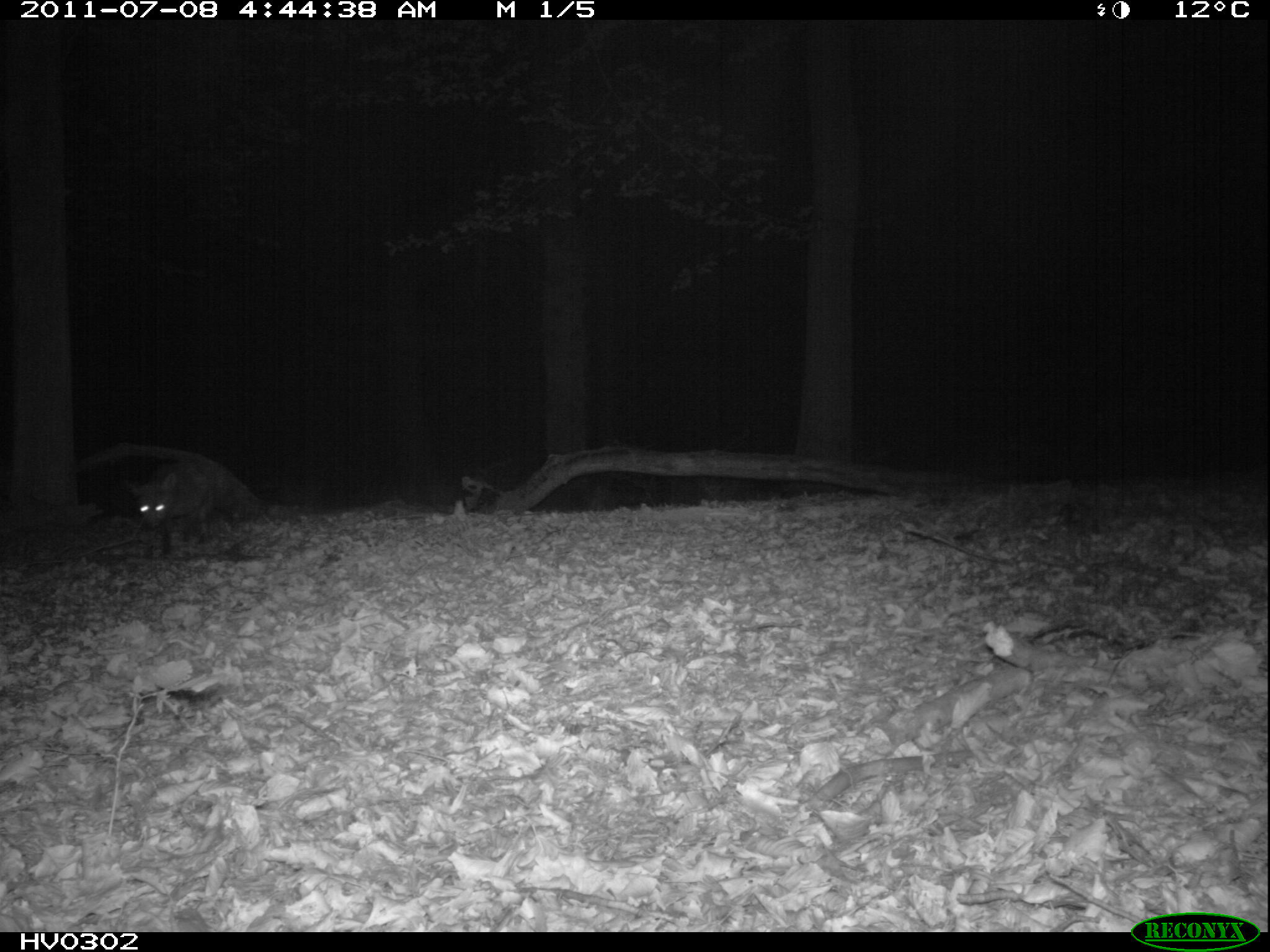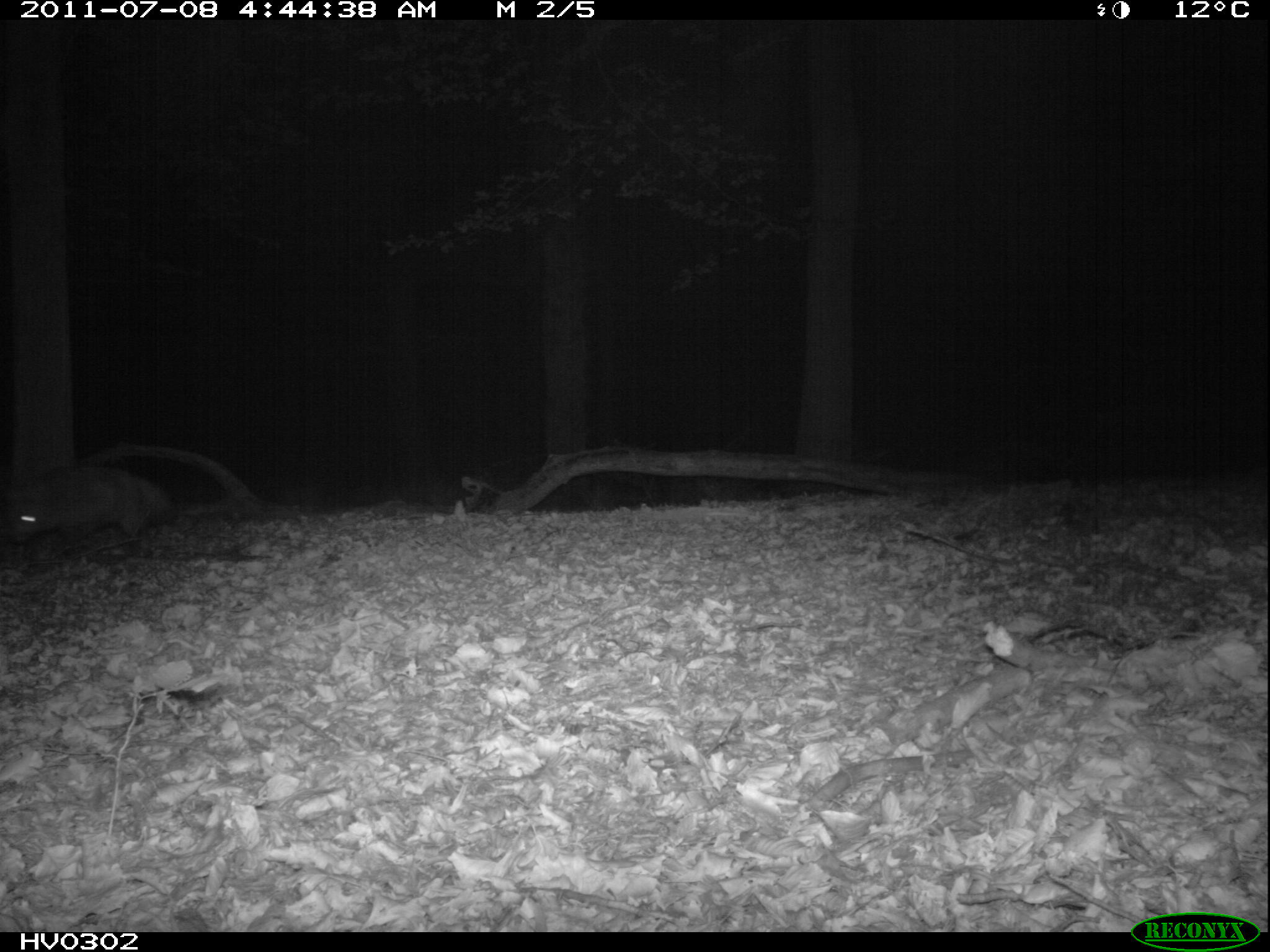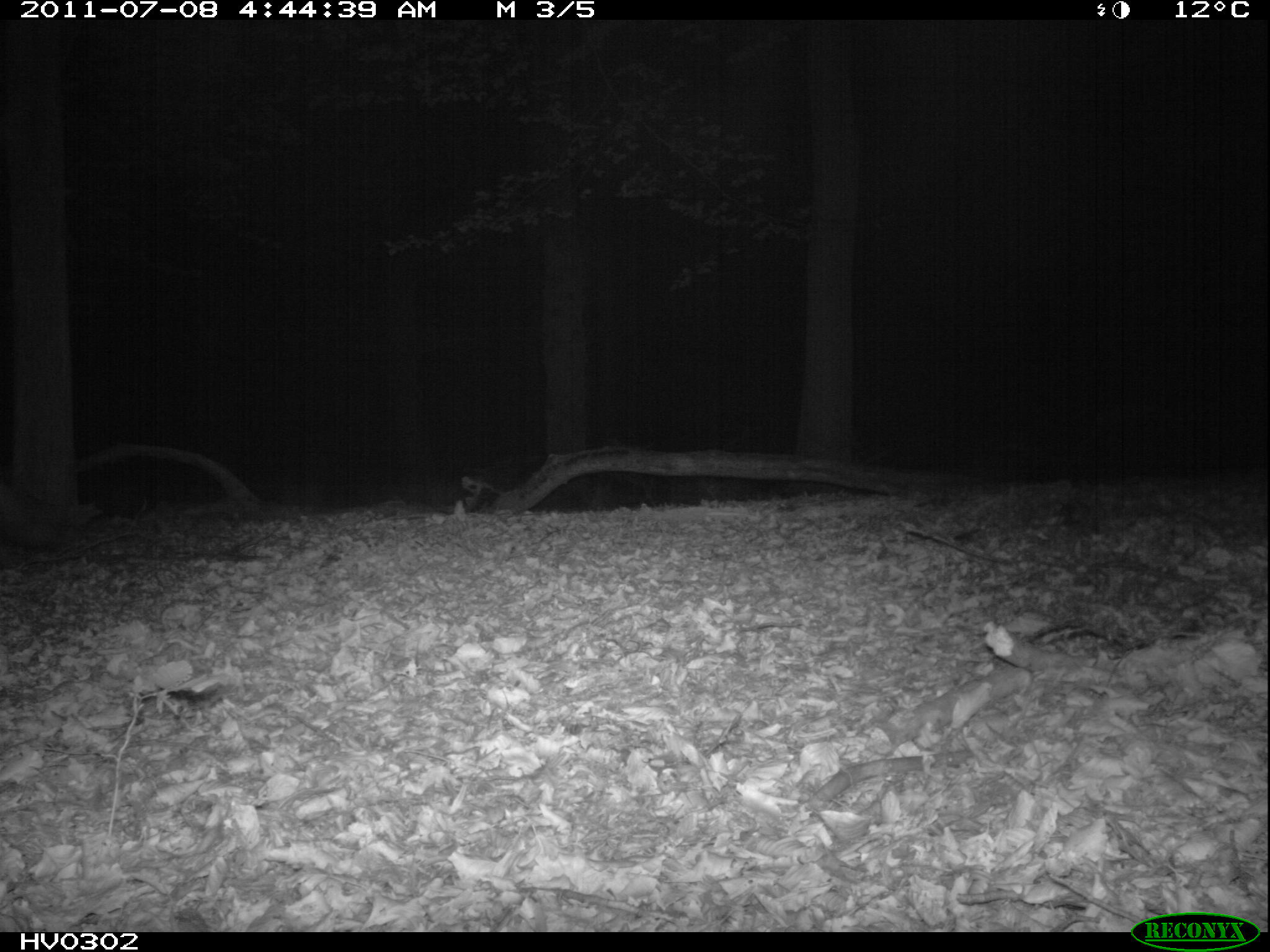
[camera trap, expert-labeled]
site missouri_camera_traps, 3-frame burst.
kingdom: Animalia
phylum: Chordata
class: Mammalia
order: Carnivora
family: Canidae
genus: Vulpes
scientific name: Vulpes vulpes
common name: red fox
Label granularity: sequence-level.